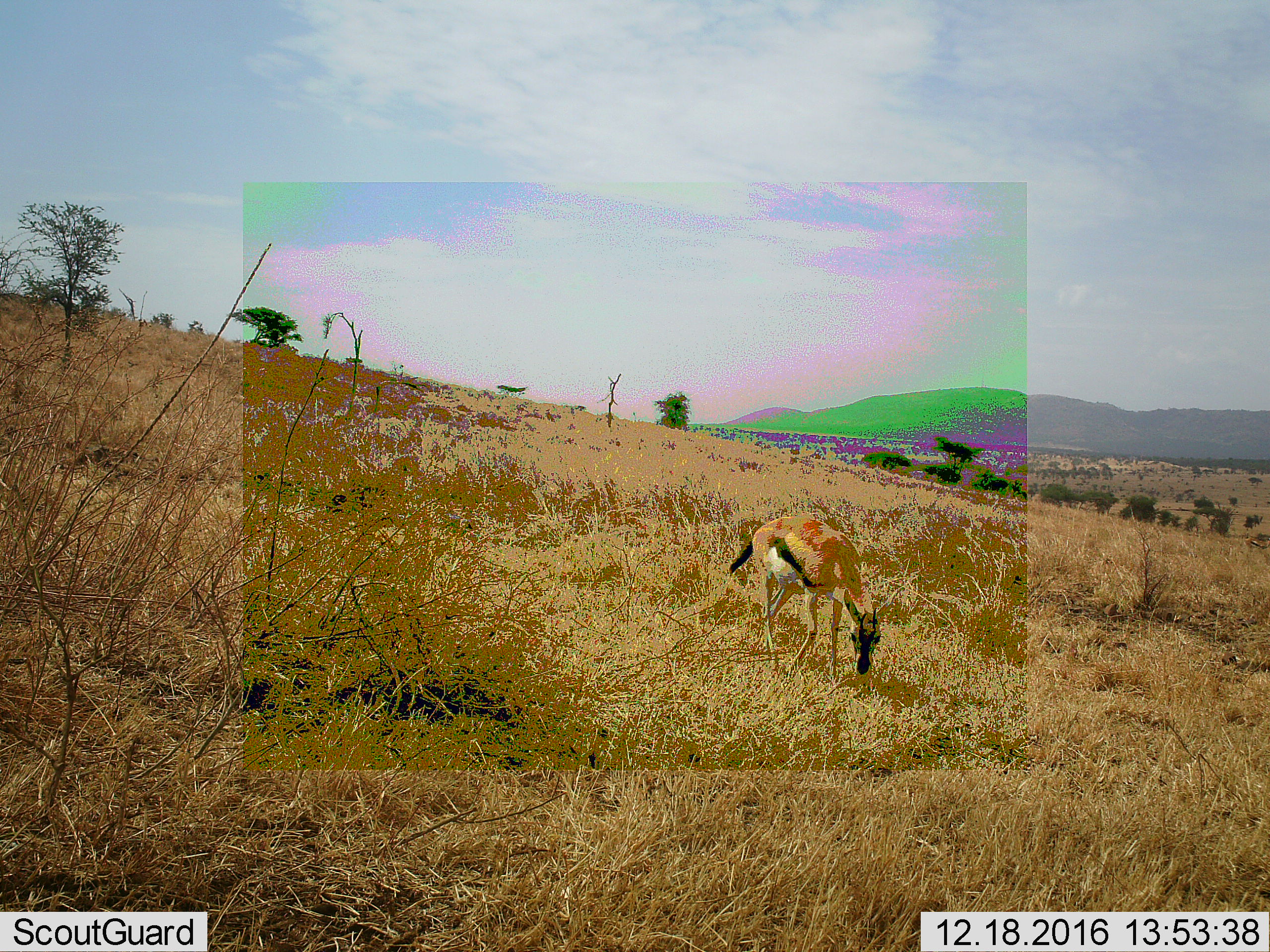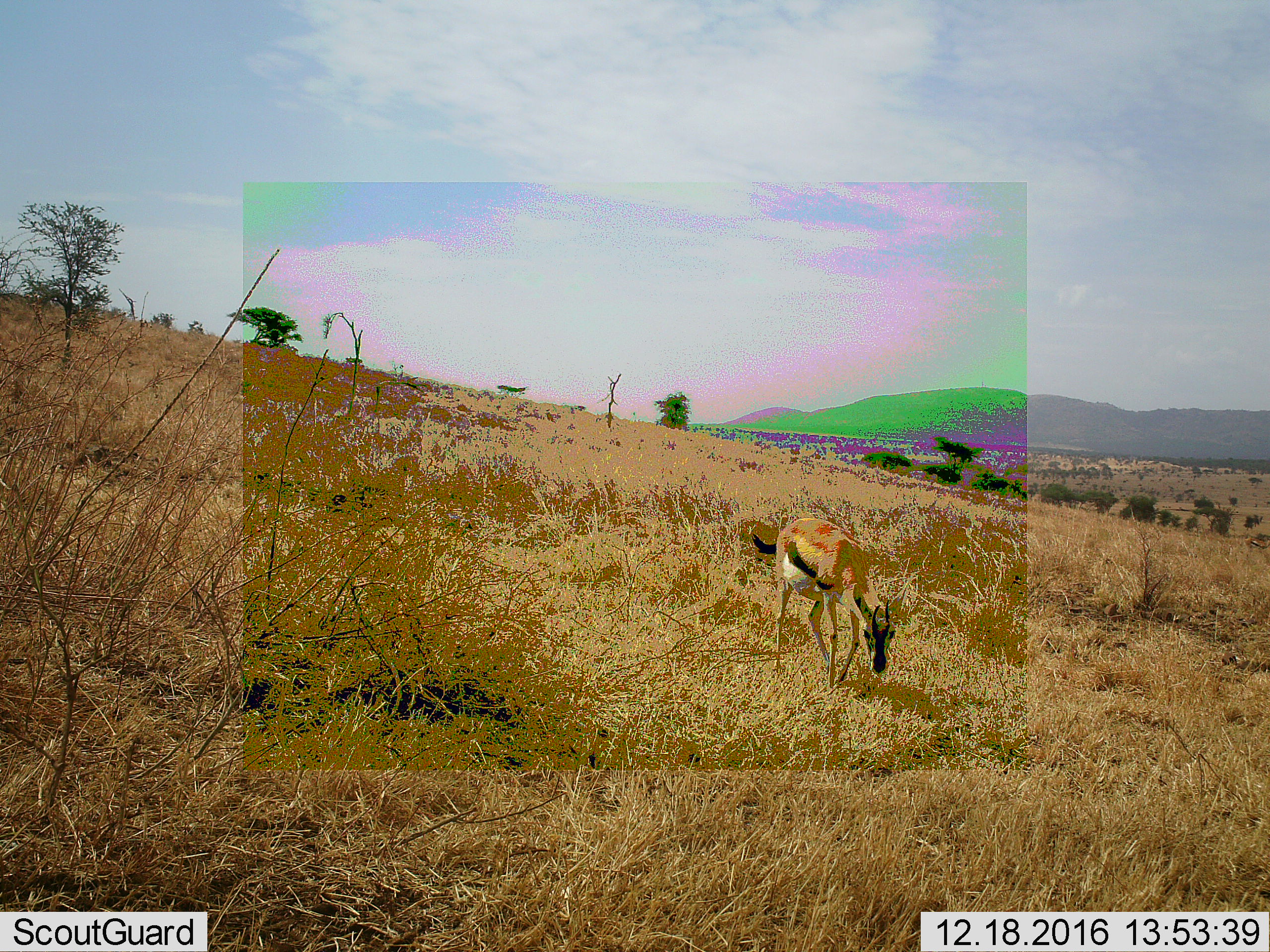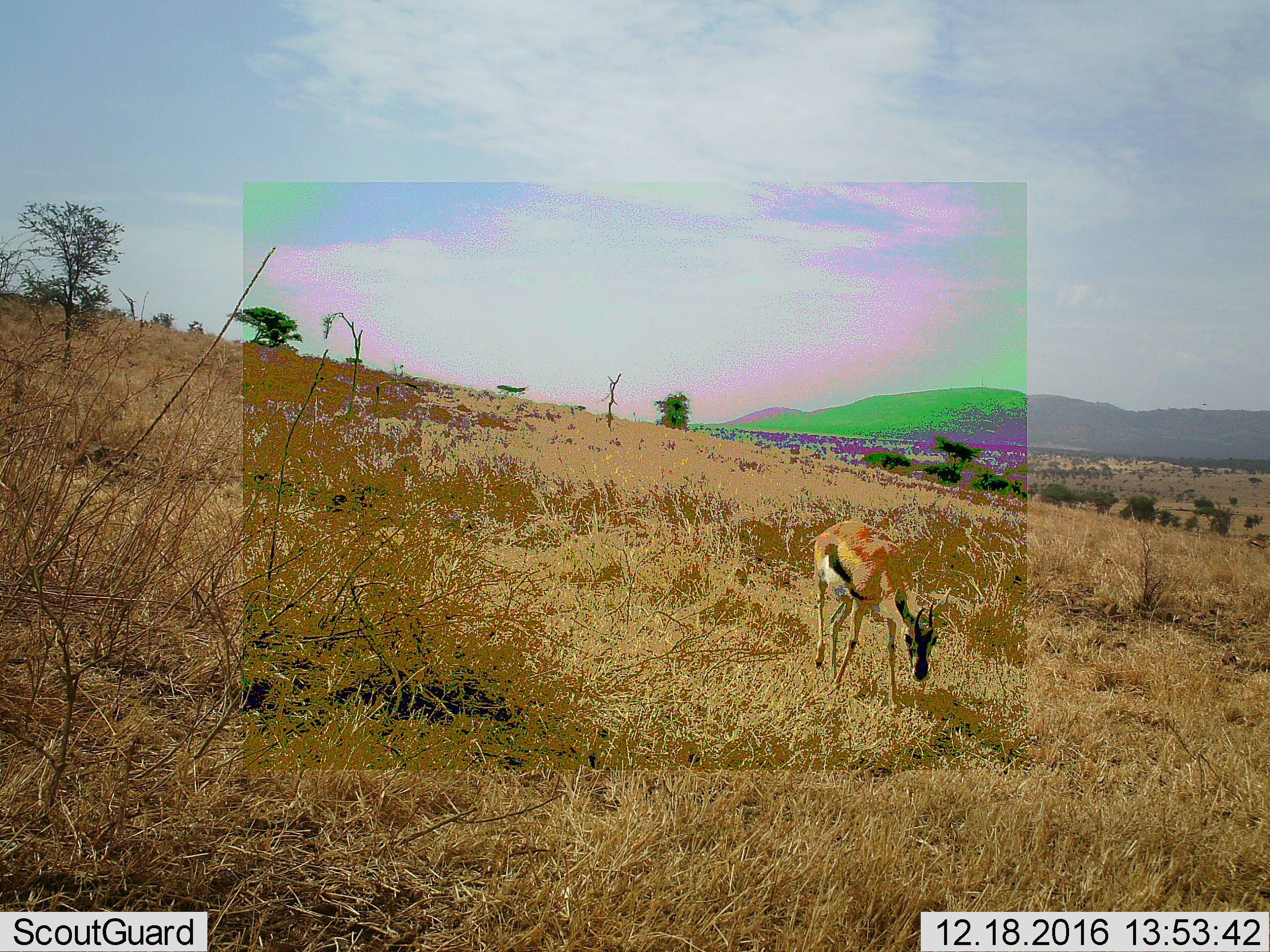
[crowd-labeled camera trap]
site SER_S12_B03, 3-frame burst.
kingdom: Animalia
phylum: Chordata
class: Mammalia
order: Artiodactyla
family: Bovidae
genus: Eudorcas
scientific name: Eudorcas thomsonii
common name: thomson's gazelle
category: gazellethomsons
Gazellethomsons (thomson's gazelle) (Eudorcas thomsonii), count 1. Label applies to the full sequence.